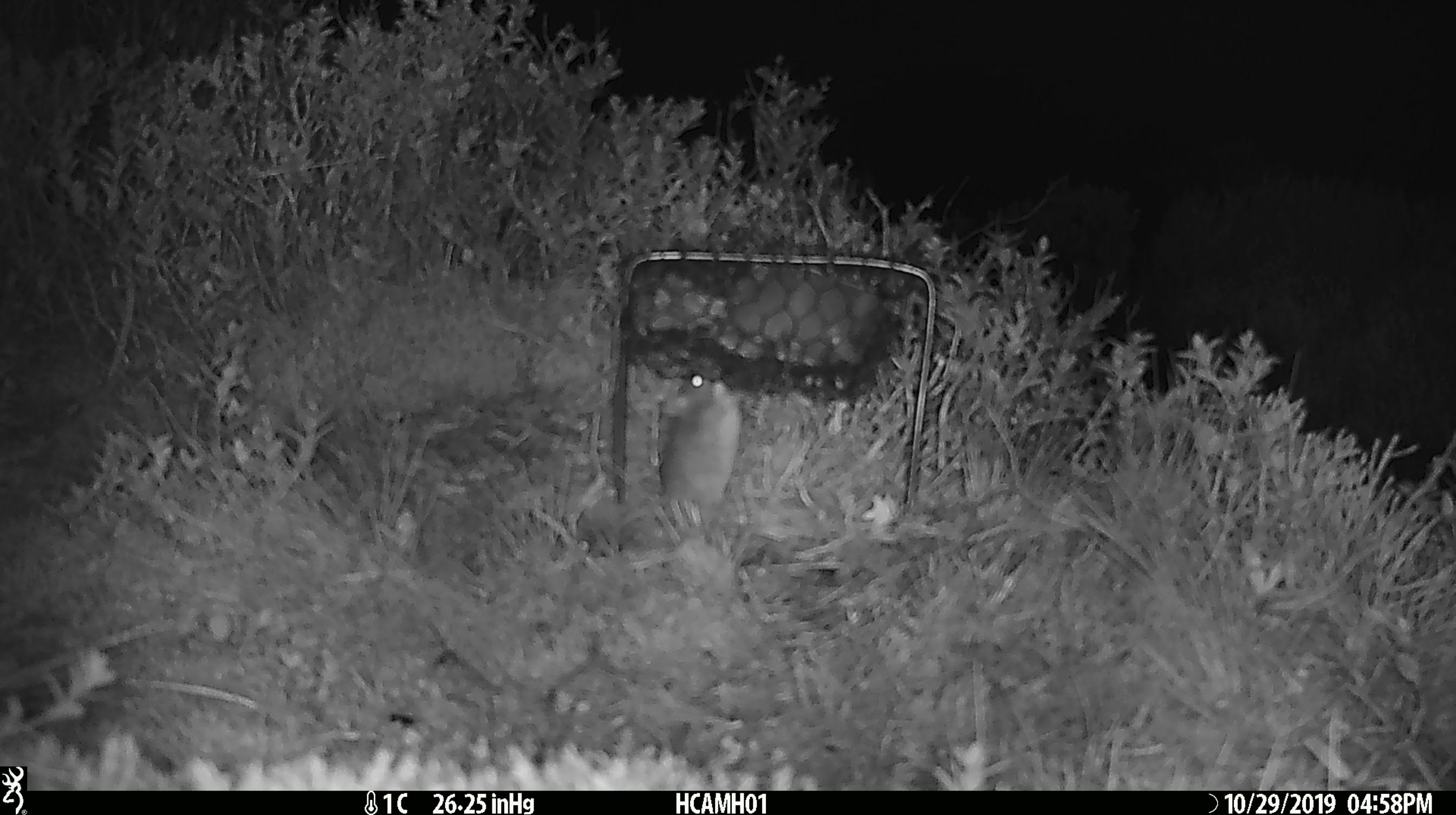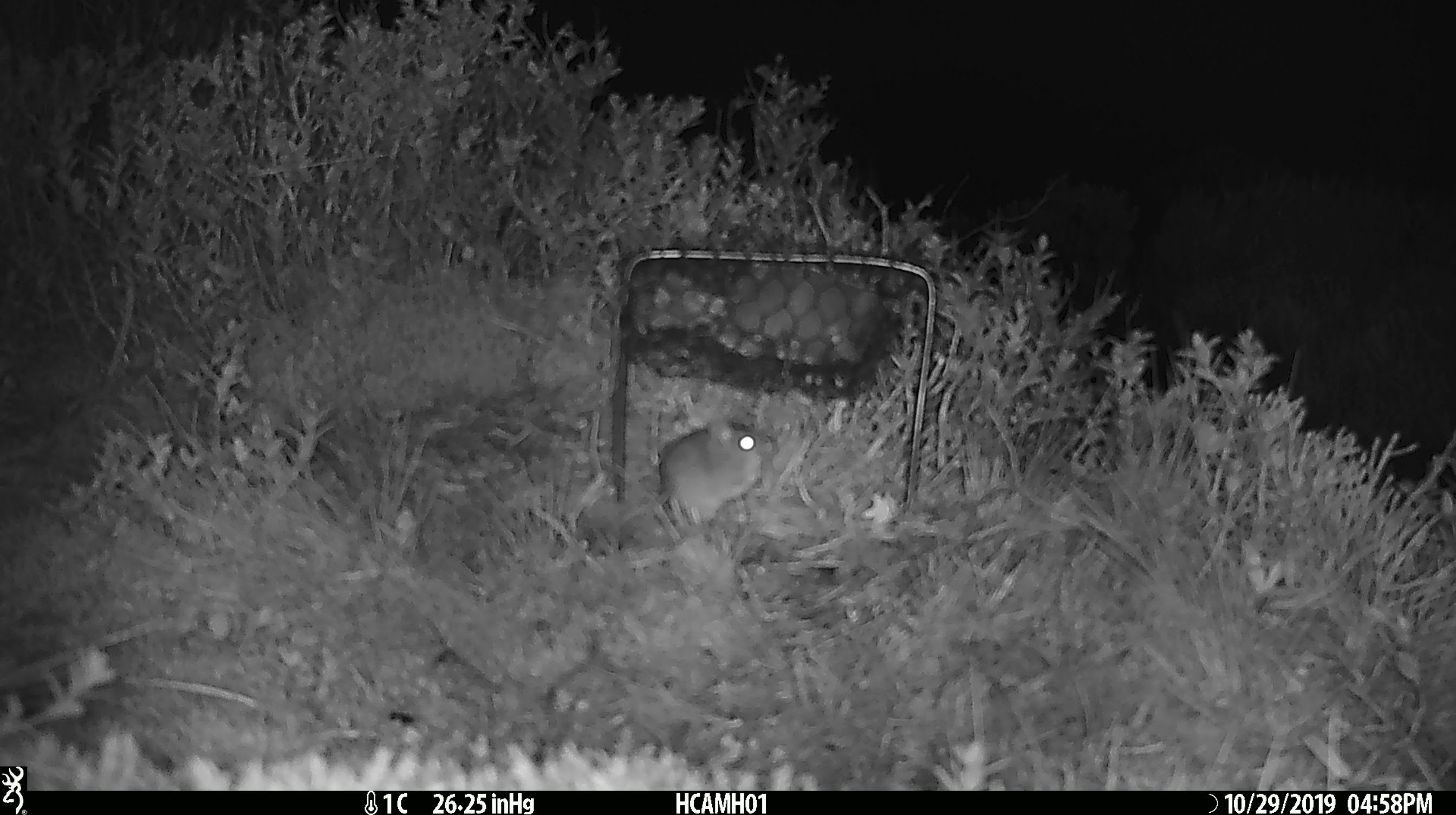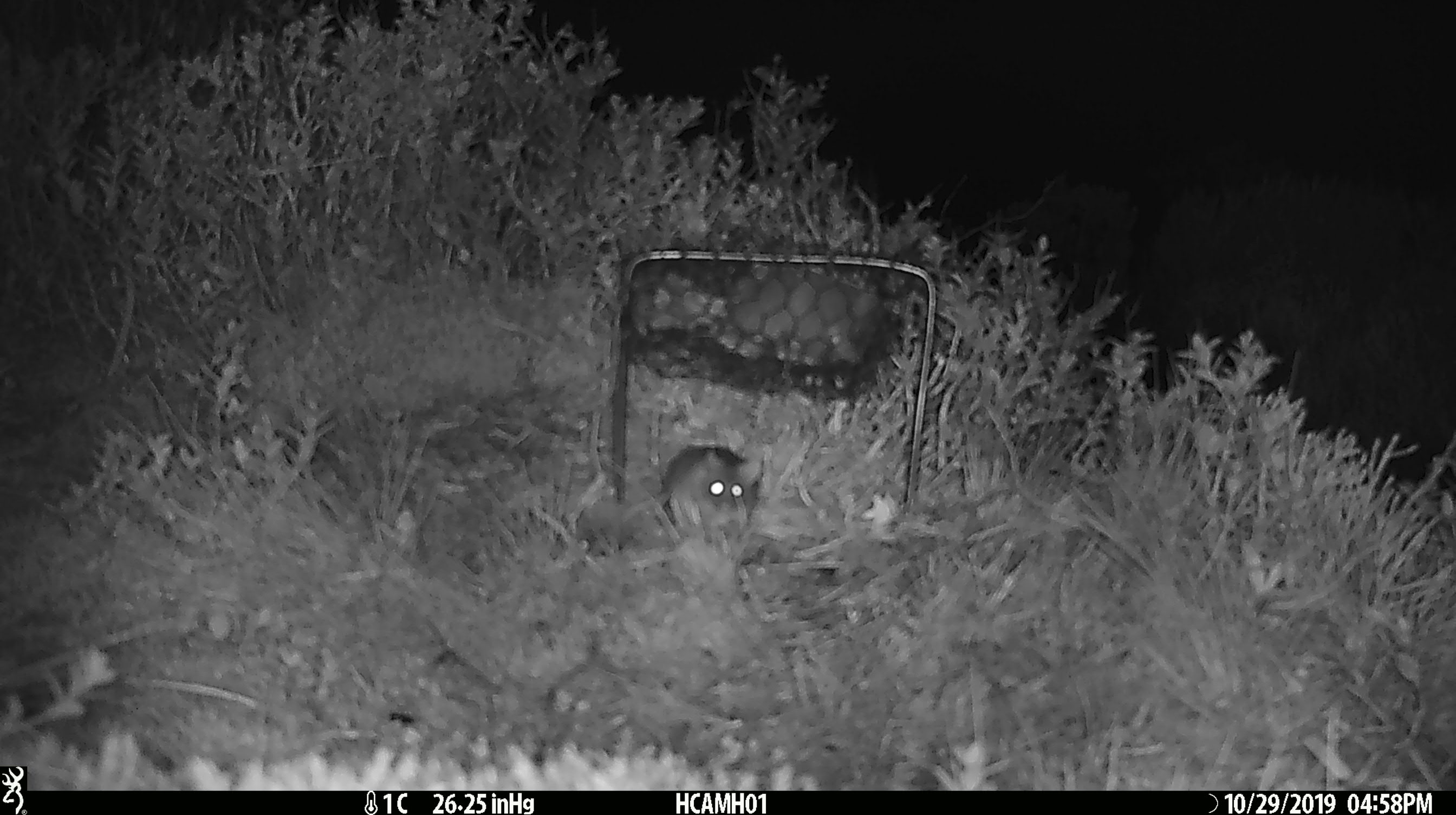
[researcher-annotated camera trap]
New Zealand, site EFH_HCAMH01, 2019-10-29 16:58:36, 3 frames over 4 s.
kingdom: Animalia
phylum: Chordata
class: Mammalia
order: Rodentia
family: Muridae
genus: Mus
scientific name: Mus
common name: mouse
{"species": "mouse (Mus)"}